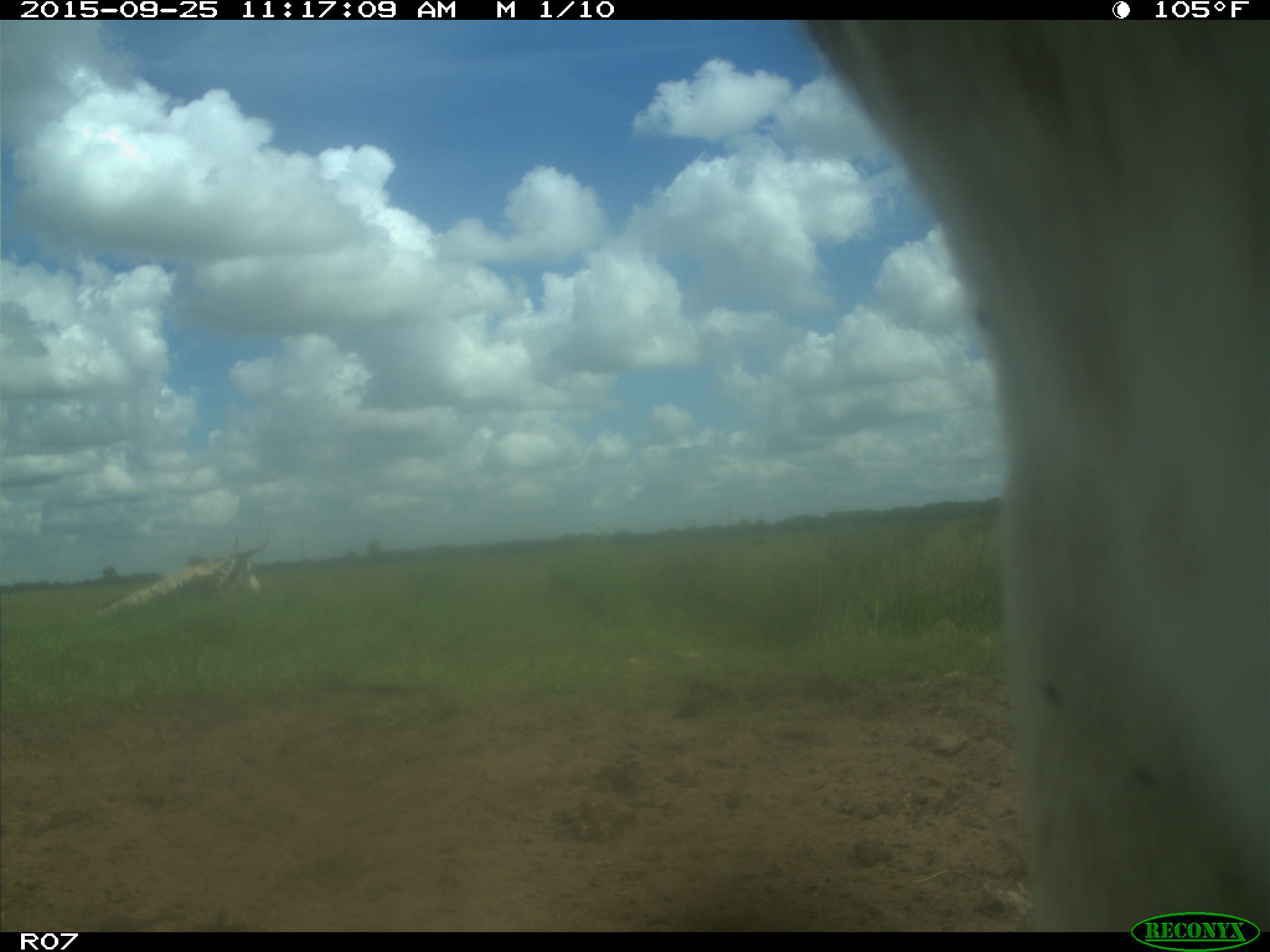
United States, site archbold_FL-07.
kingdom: Animalia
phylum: Chordata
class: Mammalia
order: Artiodactyla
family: Bovidae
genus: Bos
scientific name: Bos taurus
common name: domestic cow